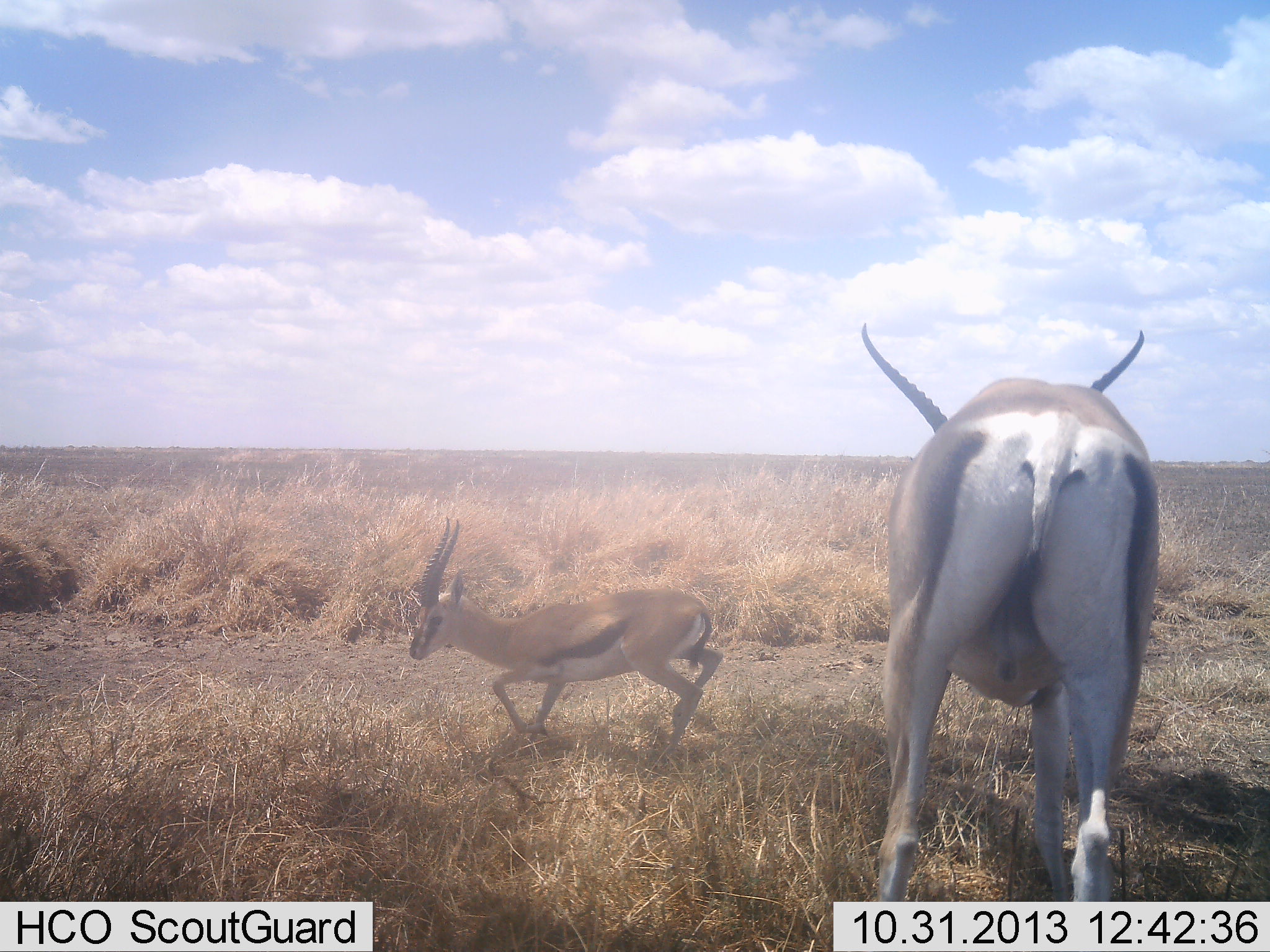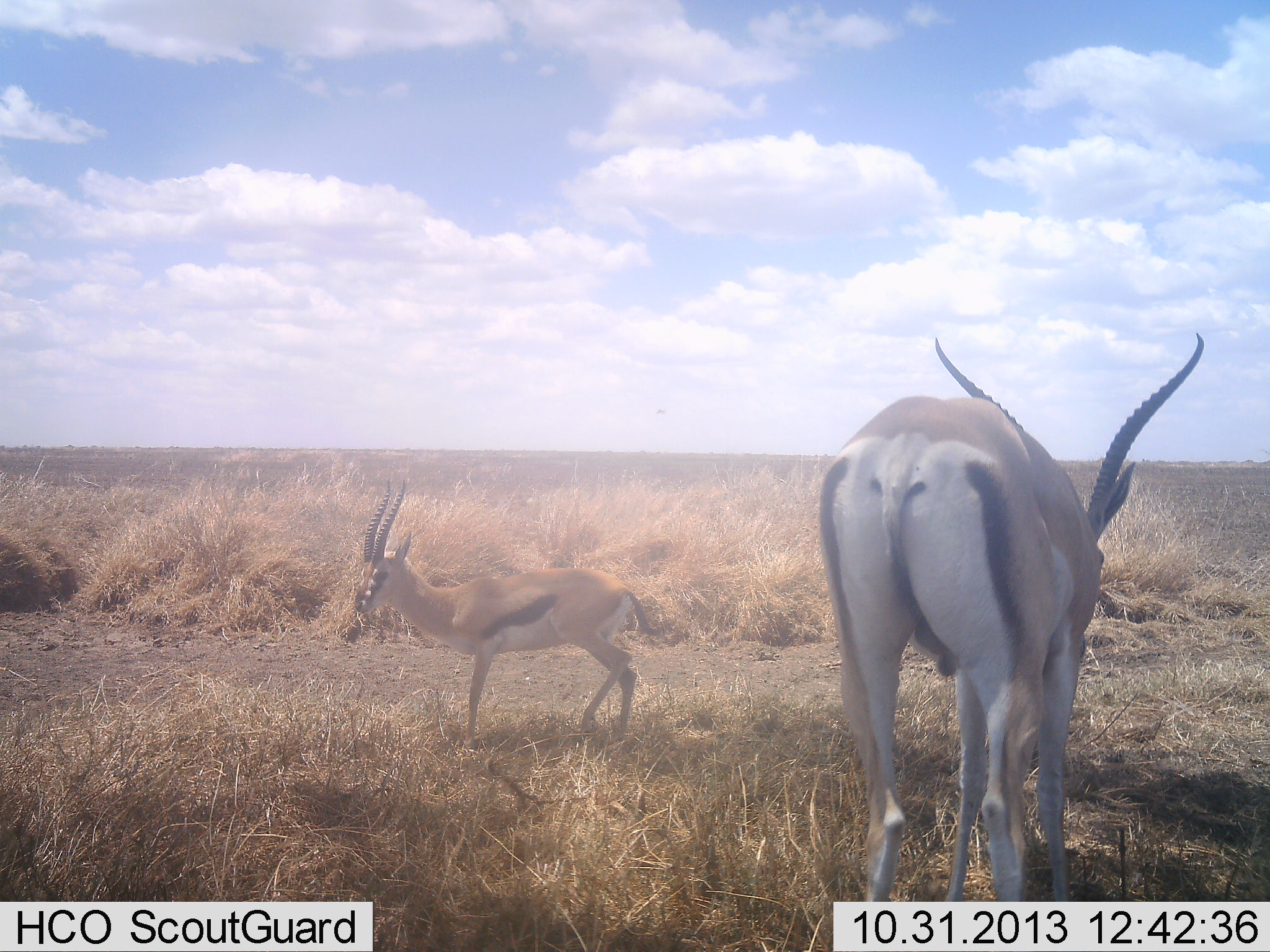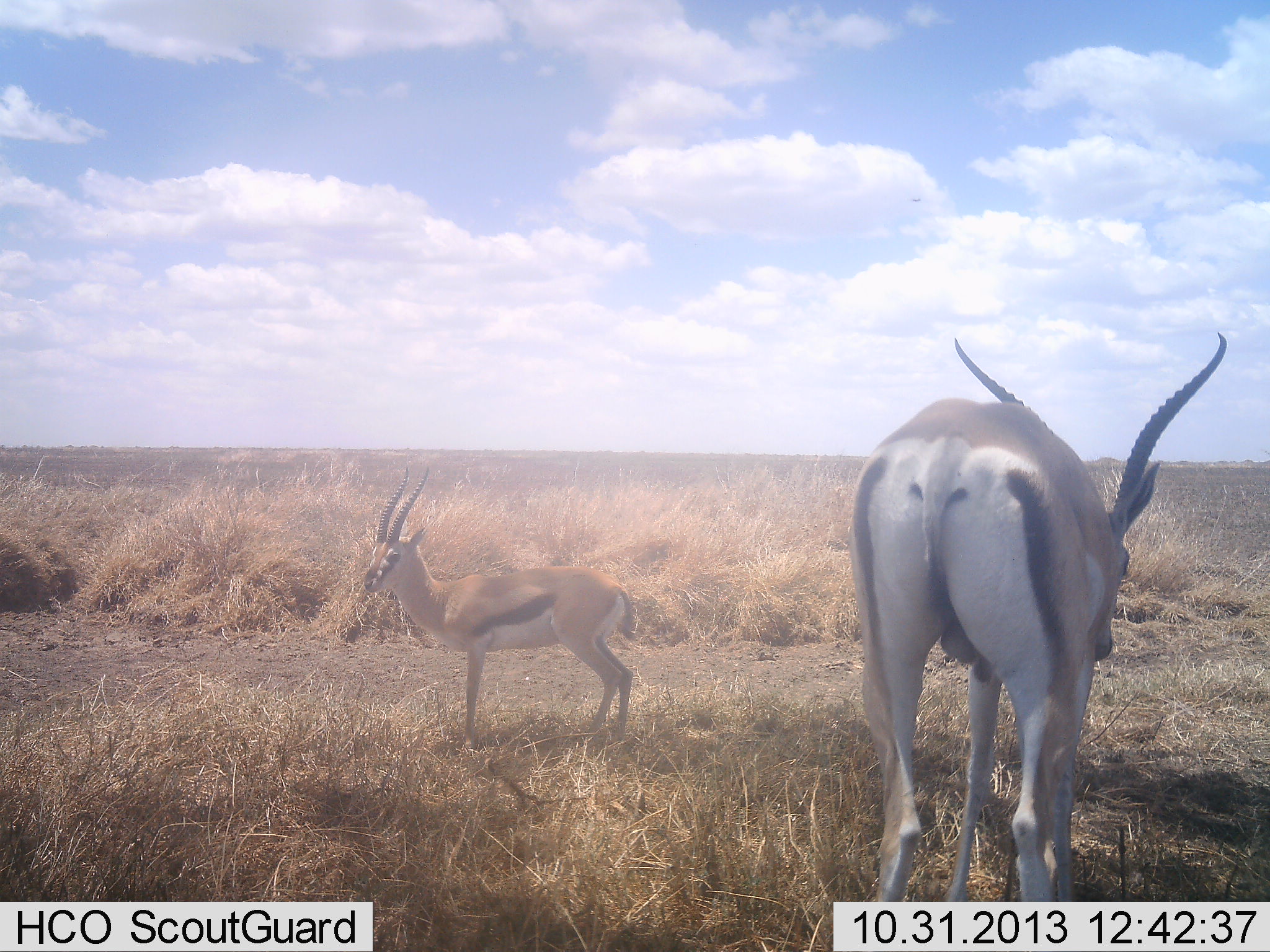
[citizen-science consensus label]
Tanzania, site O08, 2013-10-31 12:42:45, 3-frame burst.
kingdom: Animalia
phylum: Chordata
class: Mammalia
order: Artiodactyla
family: Bovidae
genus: Eudorcas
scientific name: Eudorcas thomsonii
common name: thomson's gazelle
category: gazellethomsons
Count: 2.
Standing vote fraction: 84%.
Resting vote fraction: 5%.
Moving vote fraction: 21%.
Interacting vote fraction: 0%.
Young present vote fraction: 0%.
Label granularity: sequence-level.